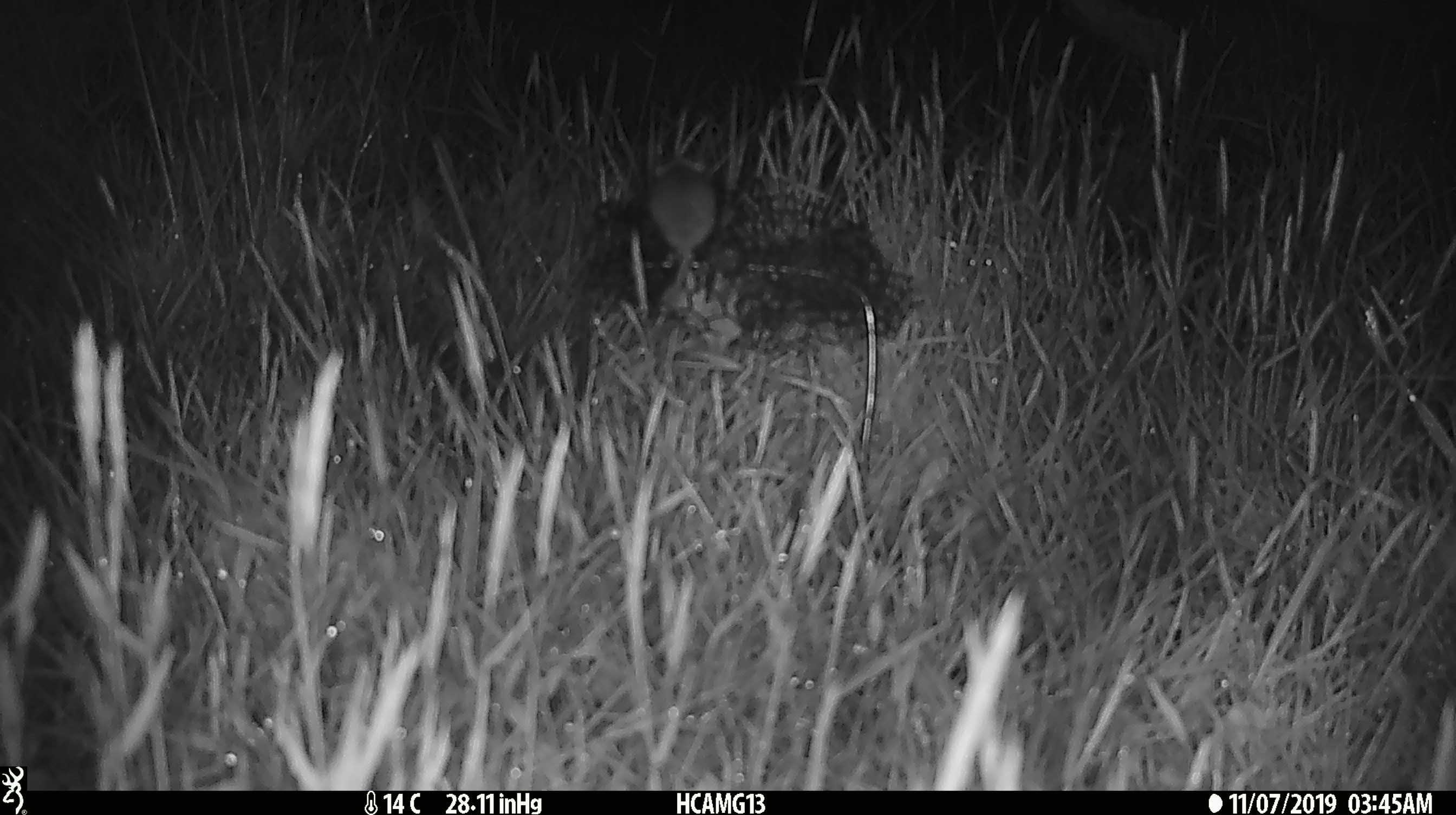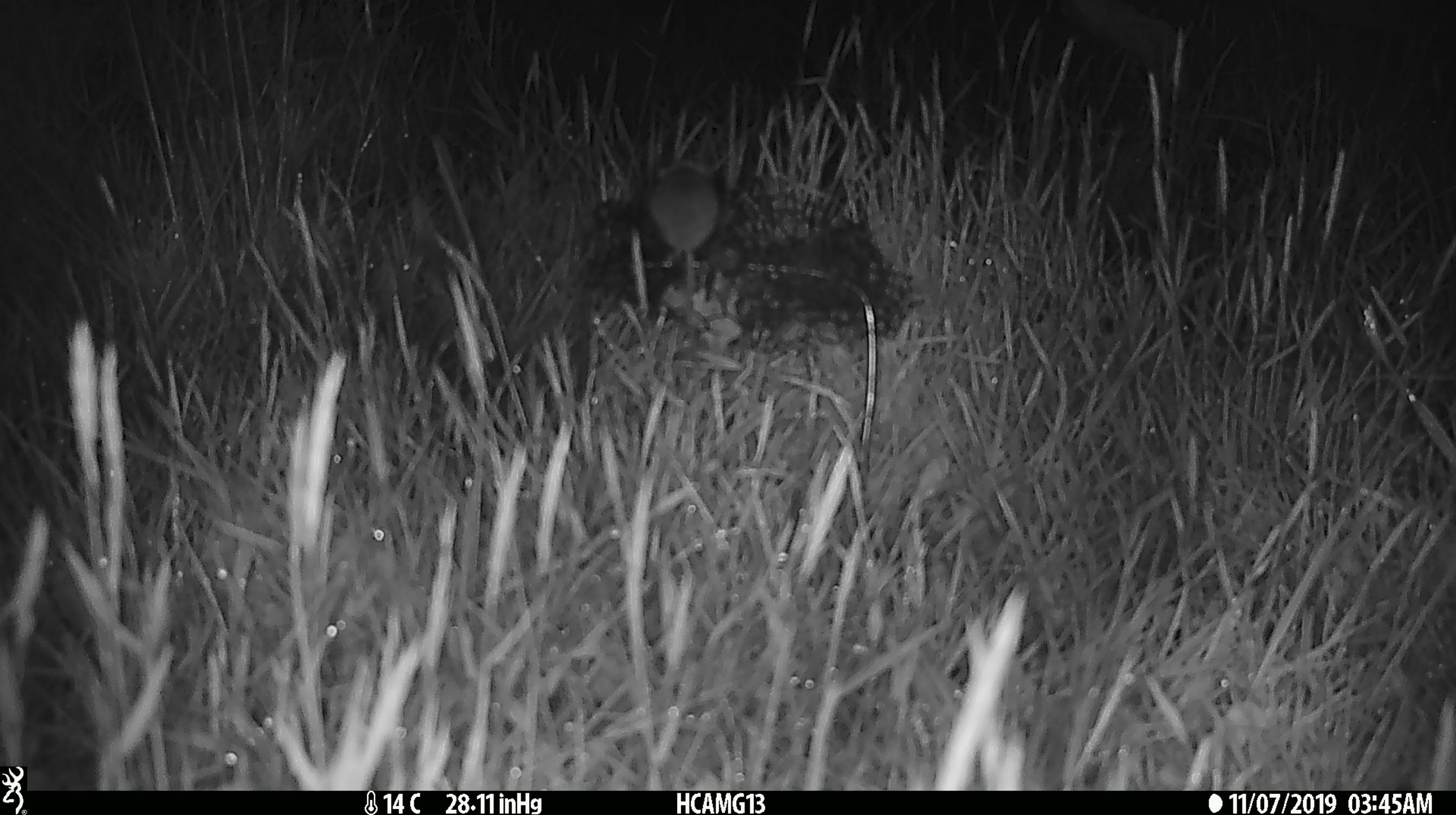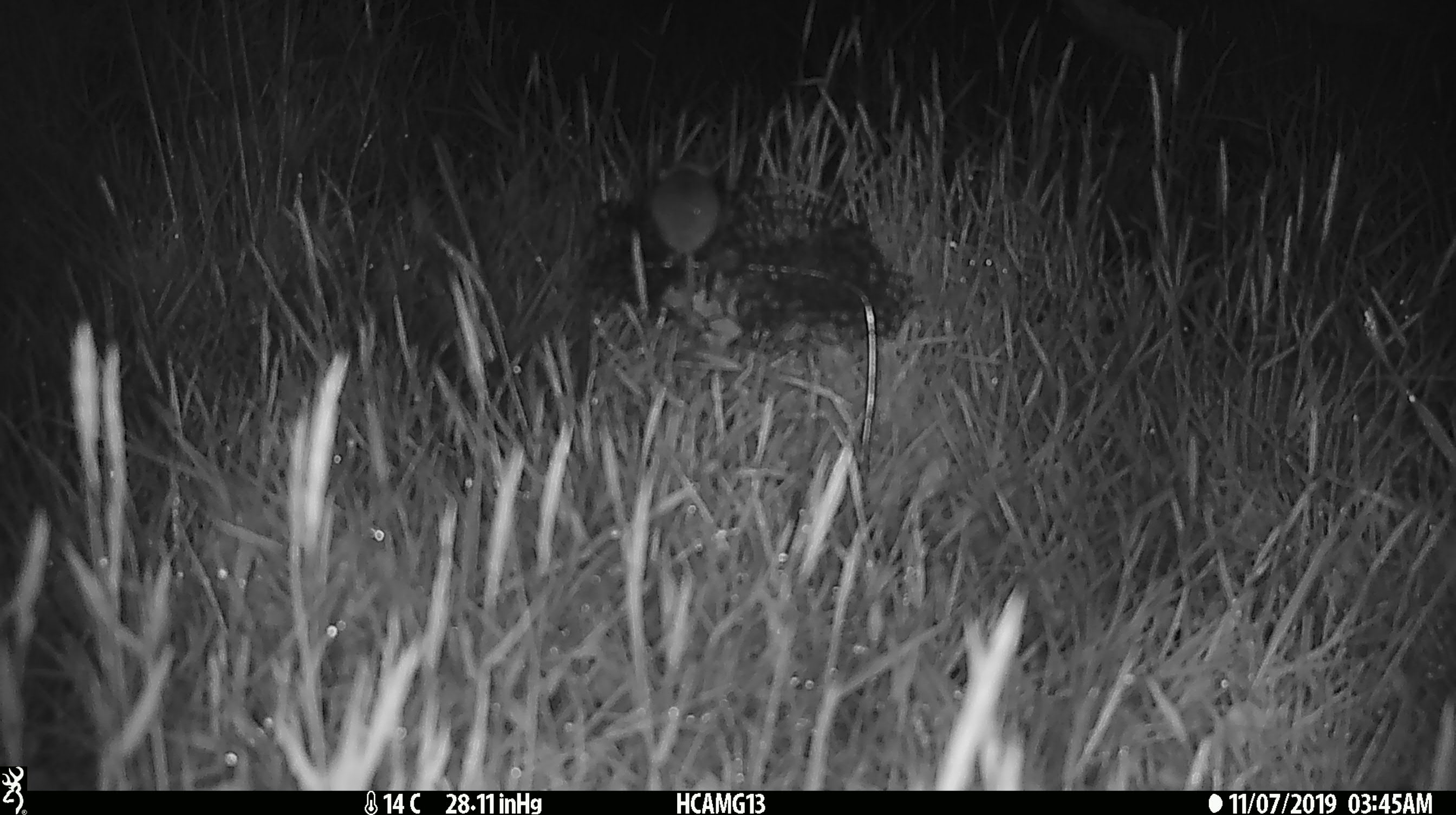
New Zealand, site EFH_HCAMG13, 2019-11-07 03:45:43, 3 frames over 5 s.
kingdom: Animalia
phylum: Chordata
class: Mammalia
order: Rodentia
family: Muridae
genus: Mus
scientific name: Mus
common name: mouse